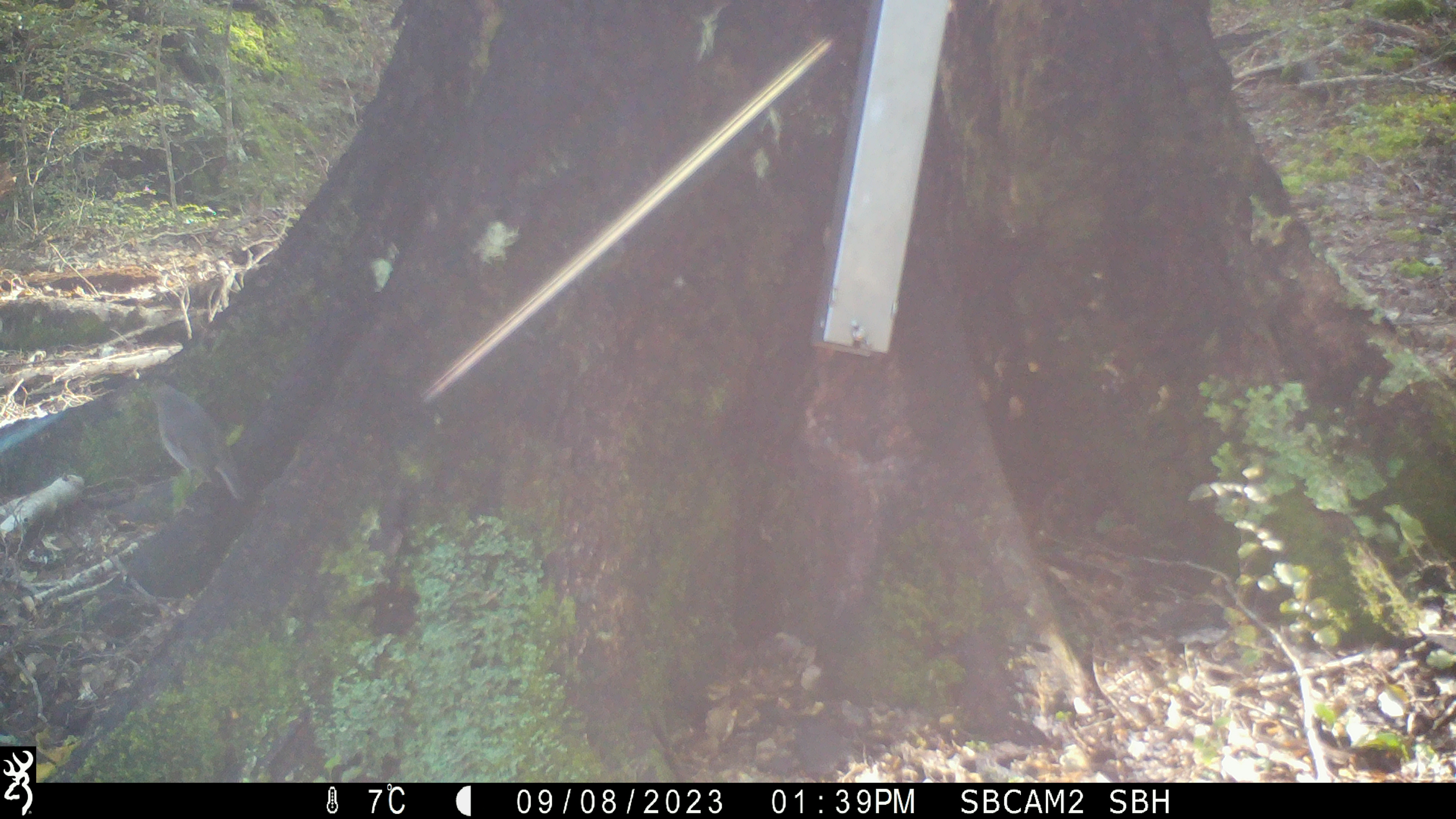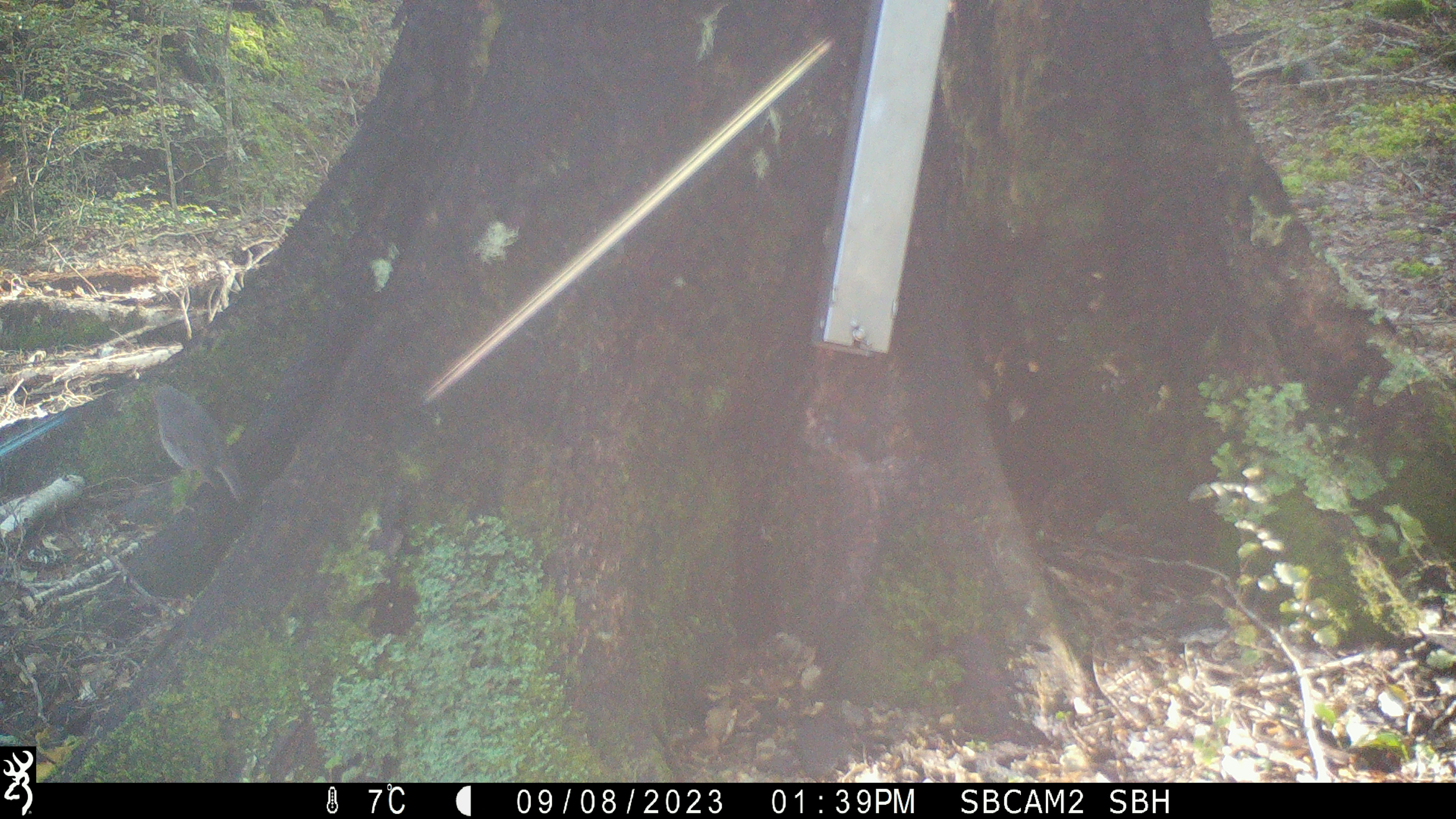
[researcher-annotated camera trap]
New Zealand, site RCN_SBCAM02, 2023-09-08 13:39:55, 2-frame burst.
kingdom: Animalia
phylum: Chordata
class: Aves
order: Passeriformes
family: Petroicidae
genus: Petroica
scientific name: Petroica australis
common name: new zealand robin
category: robin